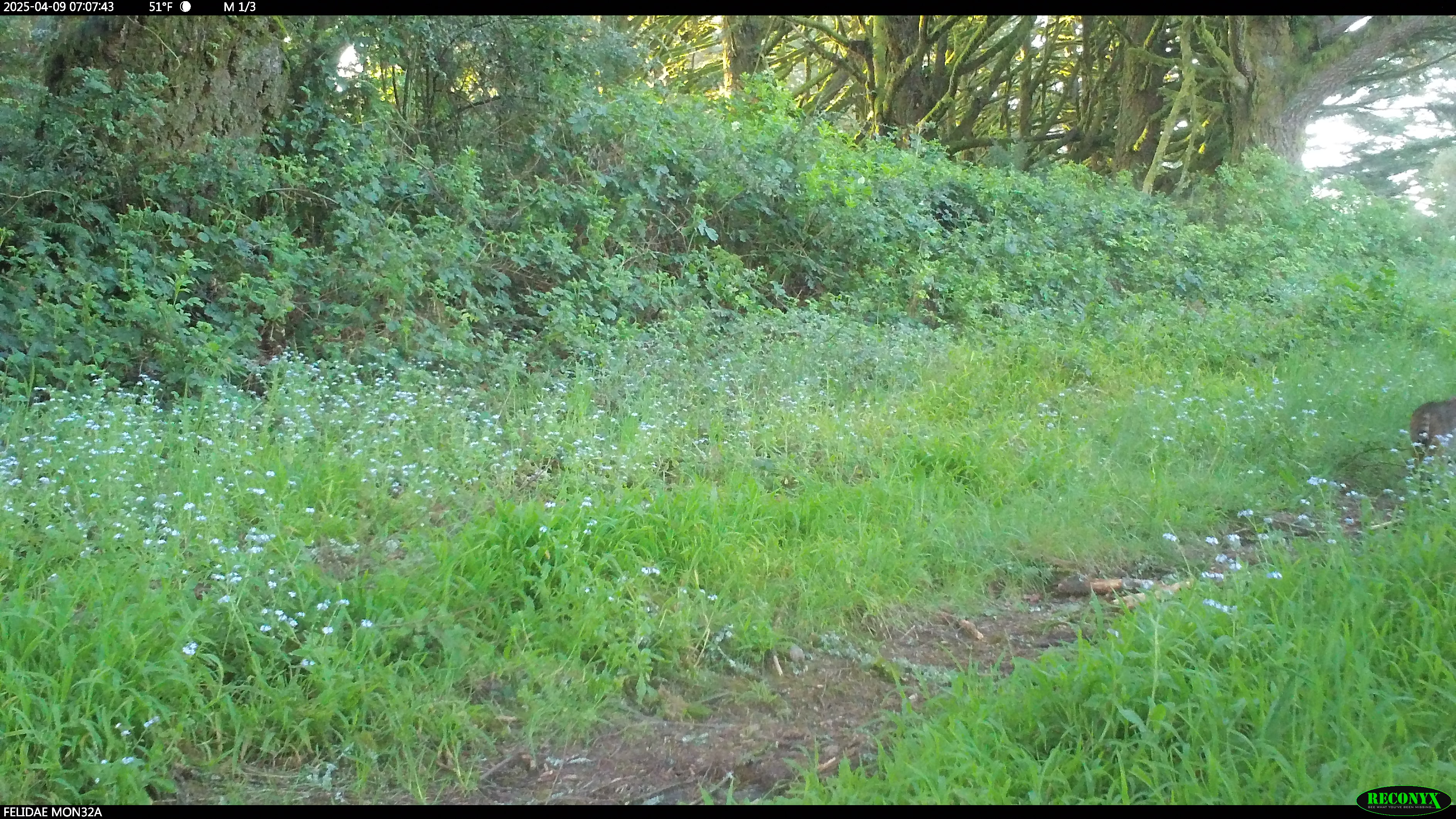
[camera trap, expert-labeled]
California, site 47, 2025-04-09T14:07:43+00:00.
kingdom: Animalia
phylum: Chordata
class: Mammalia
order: Carnivora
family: Felidae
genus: Lynx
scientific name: Lynx rufus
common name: bobcat